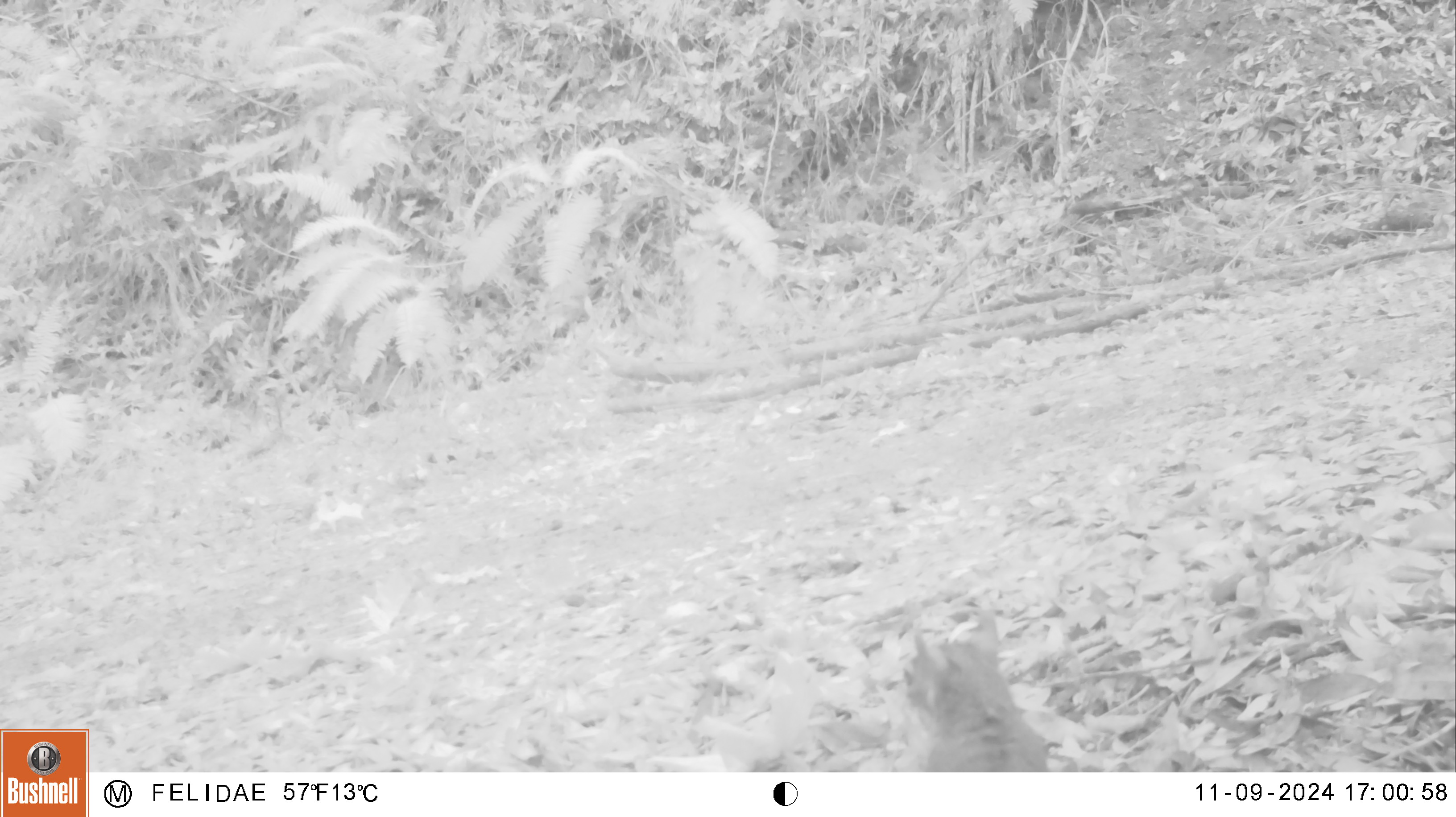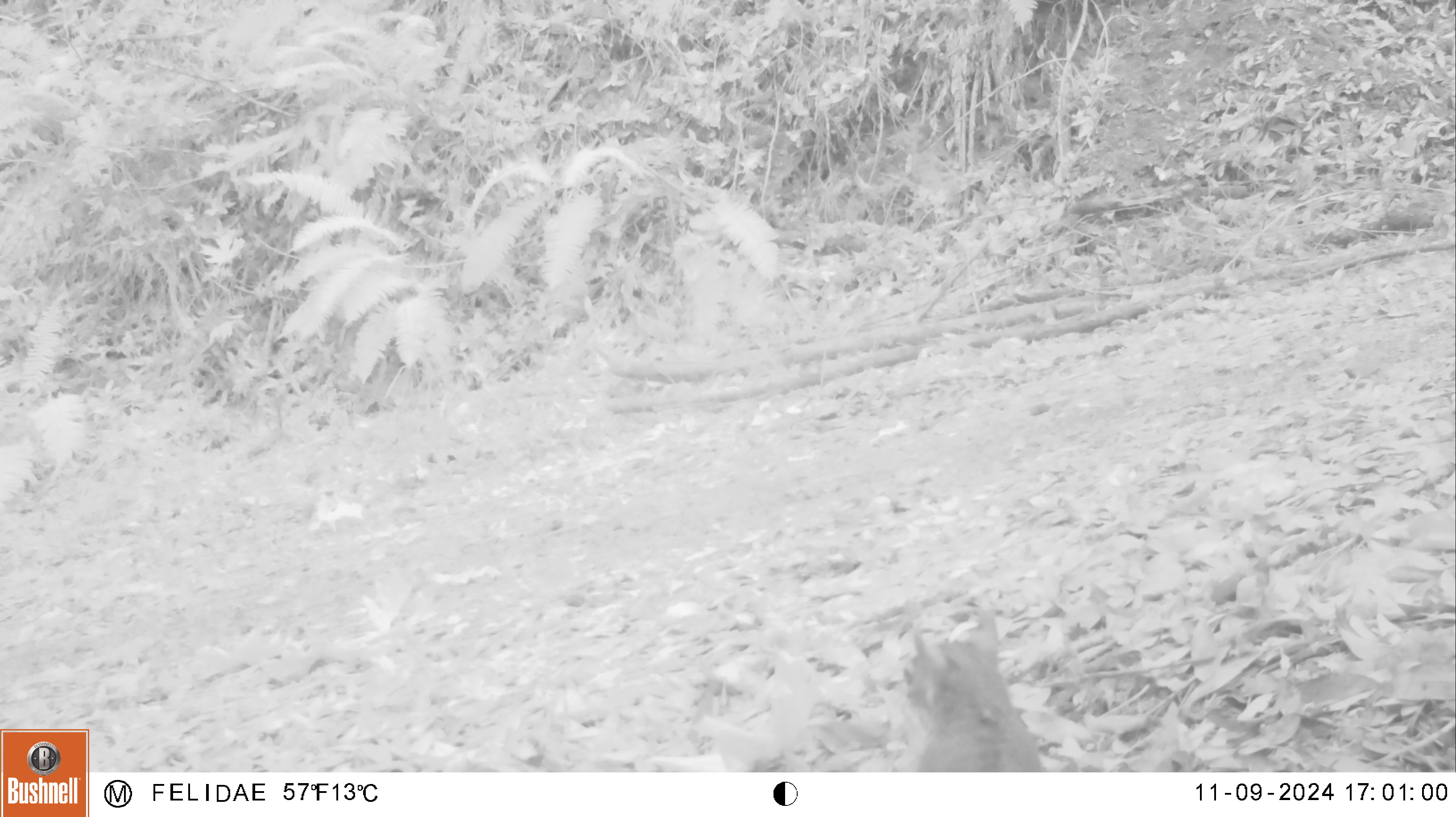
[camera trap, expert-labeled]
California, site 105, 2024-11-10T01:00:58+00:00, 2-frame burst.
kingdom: Animalia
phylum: Chordata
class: Mammalia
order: Rodentia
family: Sciuridae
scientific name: Sciuridae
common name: squirrel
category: unknown squirrel